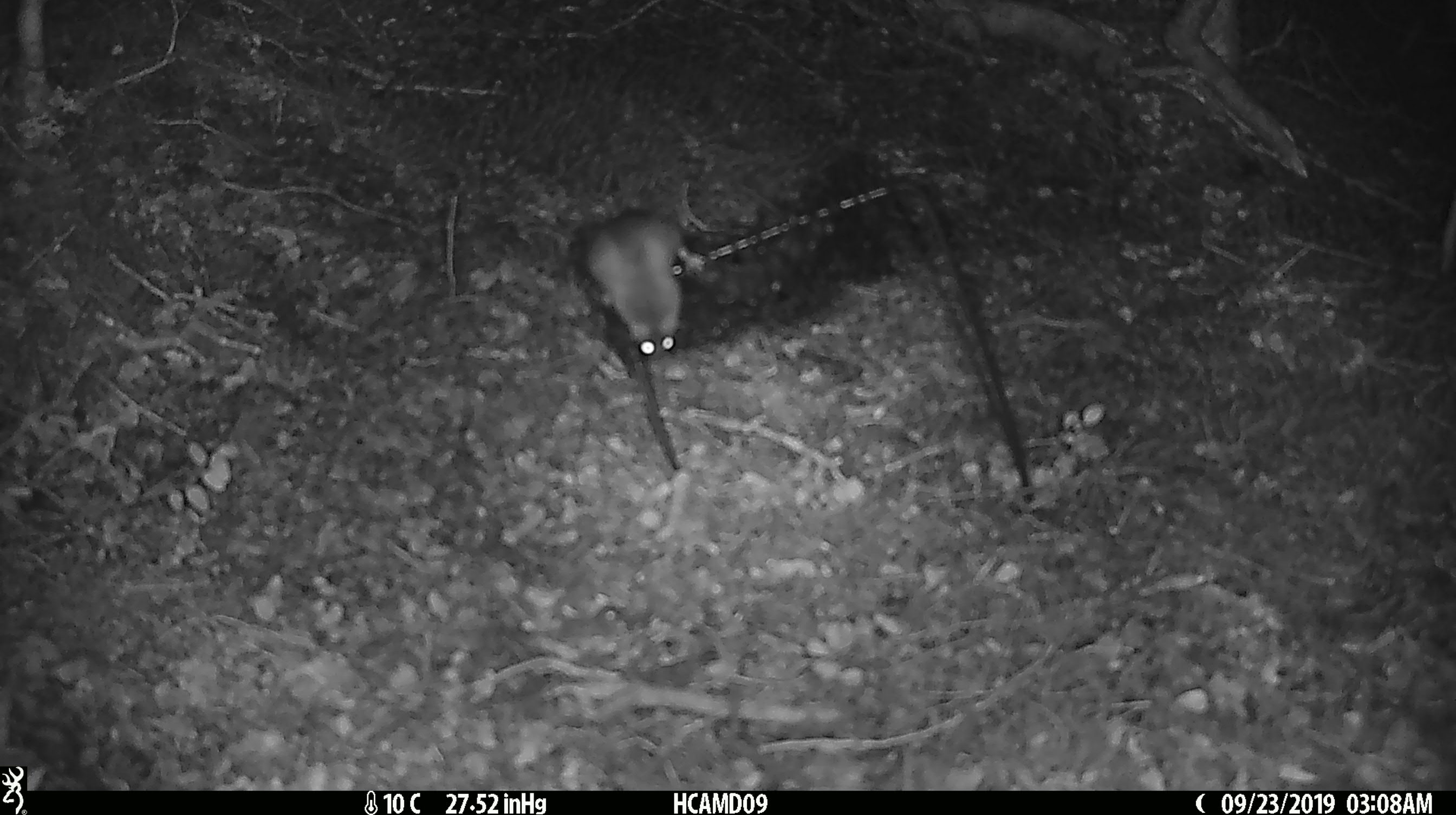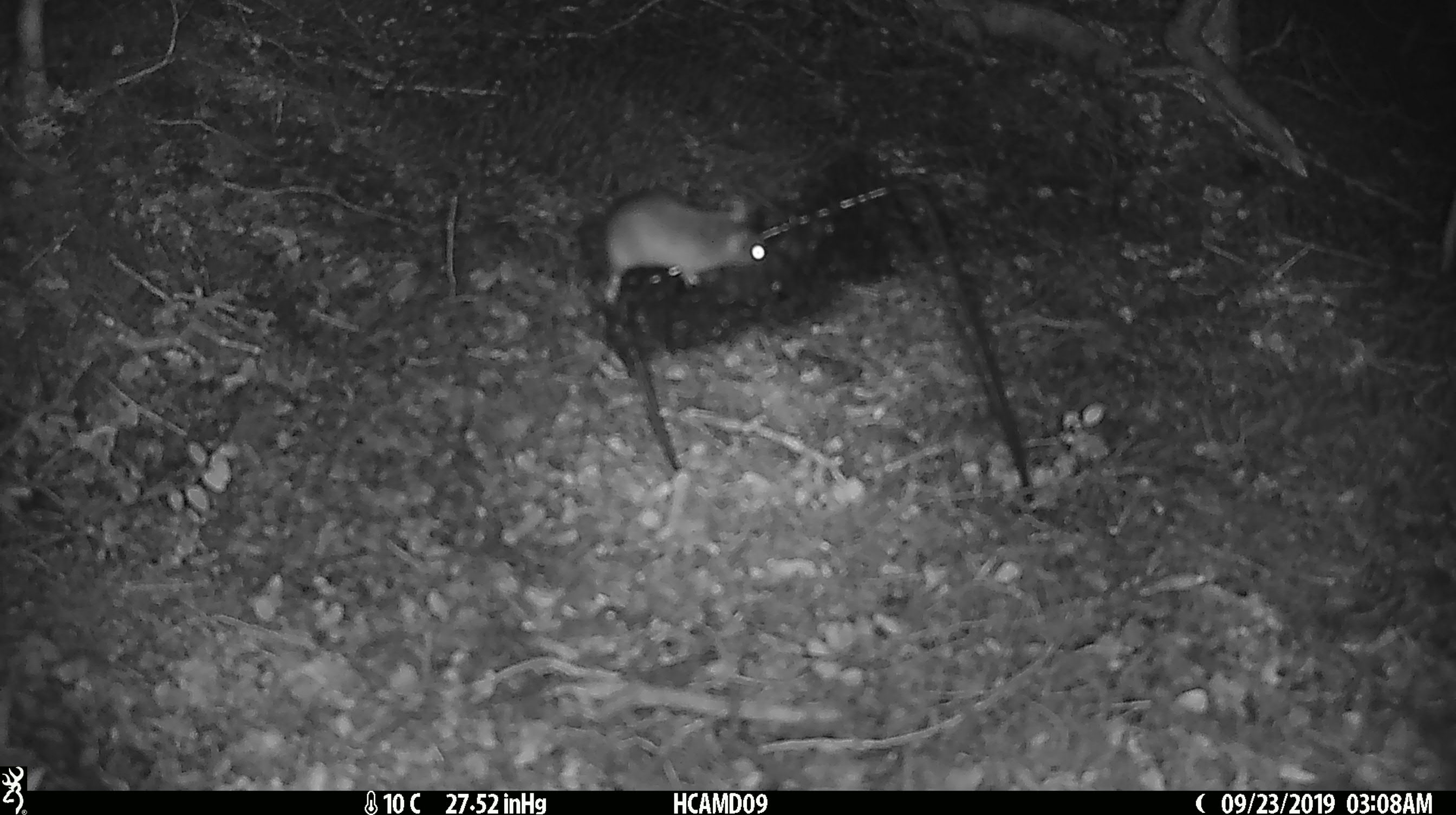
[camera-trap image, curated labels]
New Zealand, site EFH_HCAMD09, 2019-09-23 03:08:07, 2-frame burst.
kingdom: Animalia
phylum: Chordata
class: Mammalia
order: Rodentia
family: Muridae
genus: Mus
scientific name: Mus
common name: mouse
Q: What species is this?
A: Mouse (Mus).